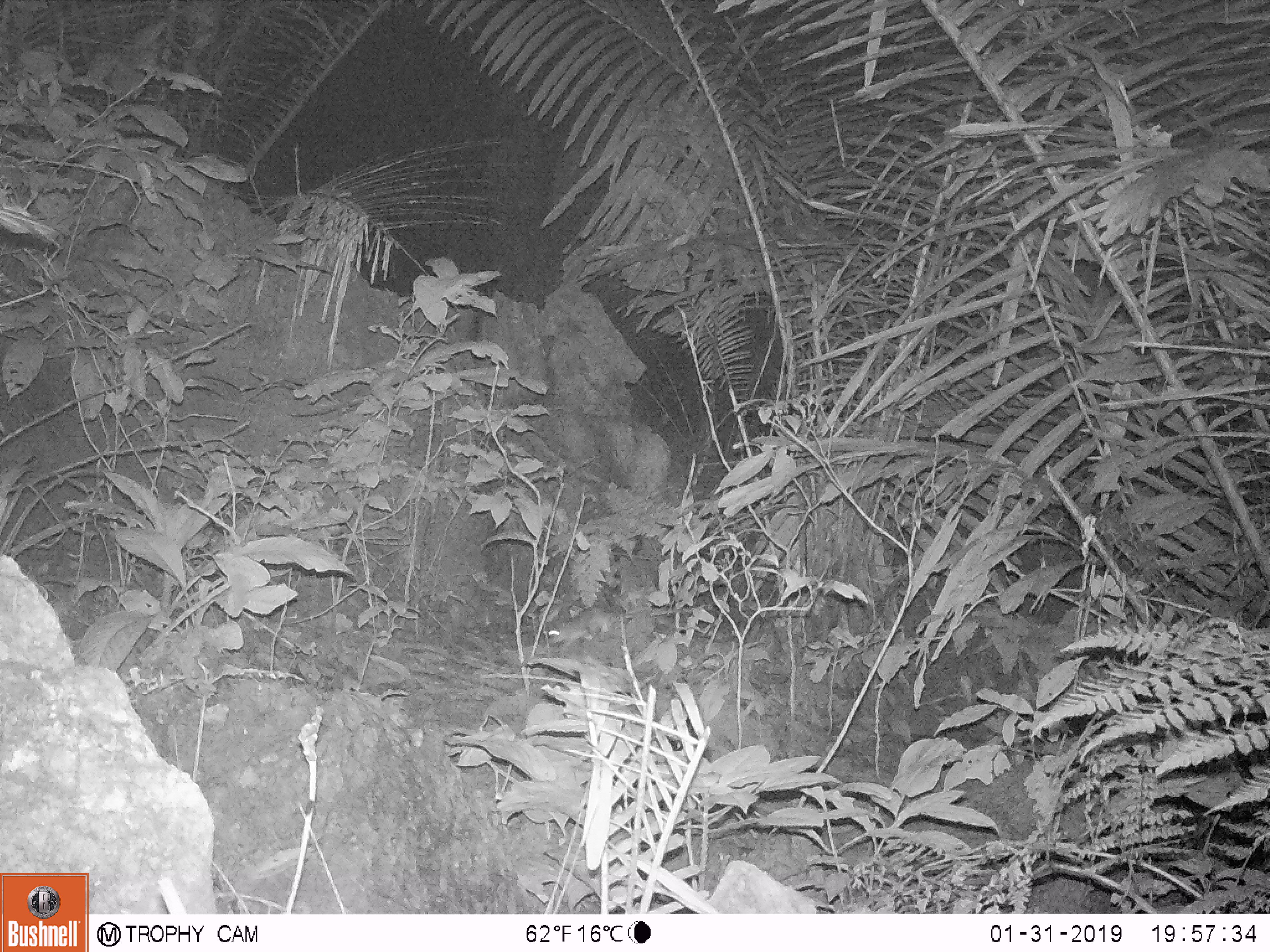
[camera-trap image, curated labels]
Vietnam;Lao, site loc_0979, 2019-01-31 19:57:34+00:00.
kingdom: Animalia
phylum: Chordata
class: Mammalia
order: Rodentia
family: Muridae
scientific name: Muridae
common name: old-world mice and rats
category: unidentified murid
Unidentified murid (old-world mice and rats) (Muridae). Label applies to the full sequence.